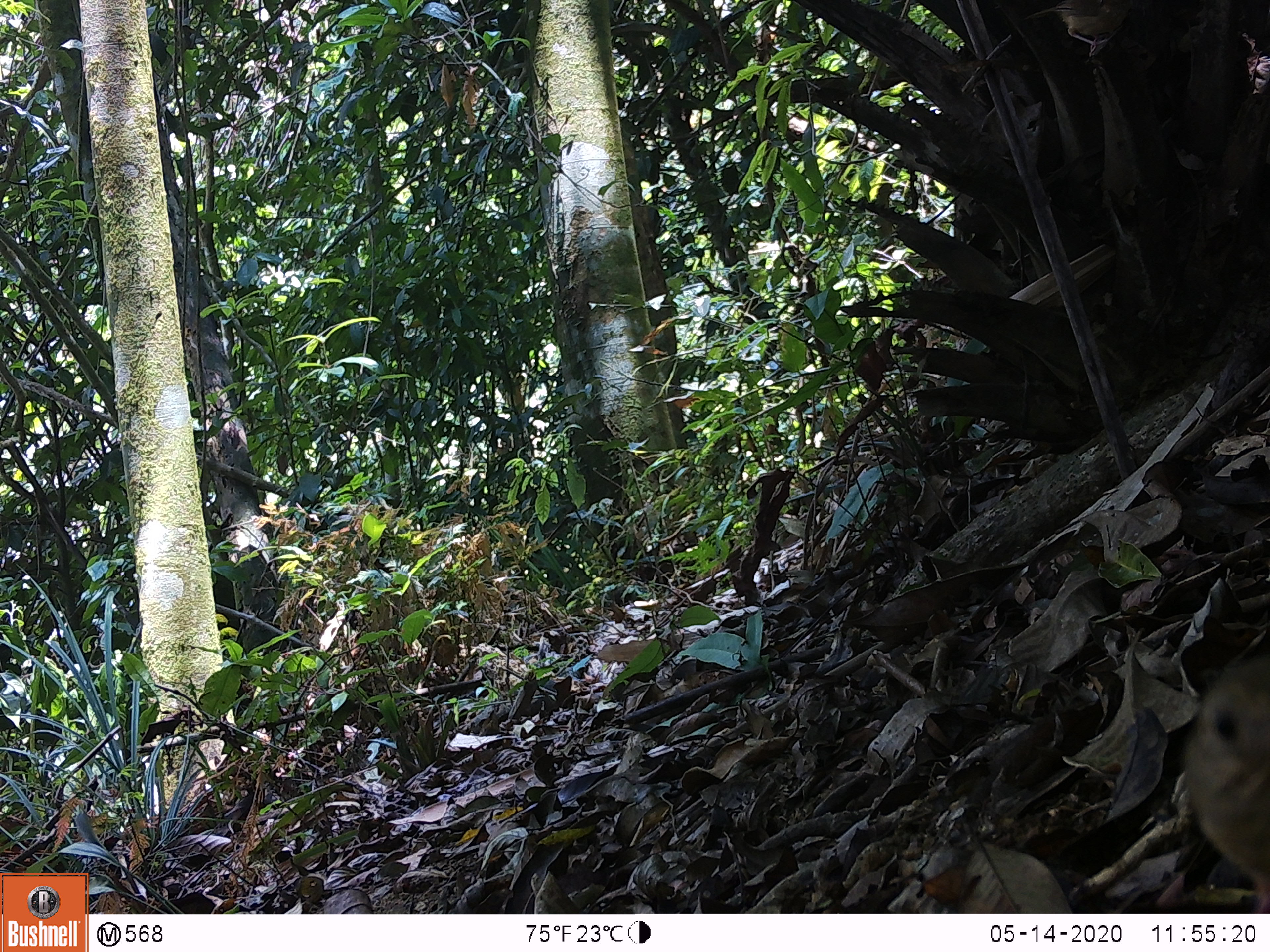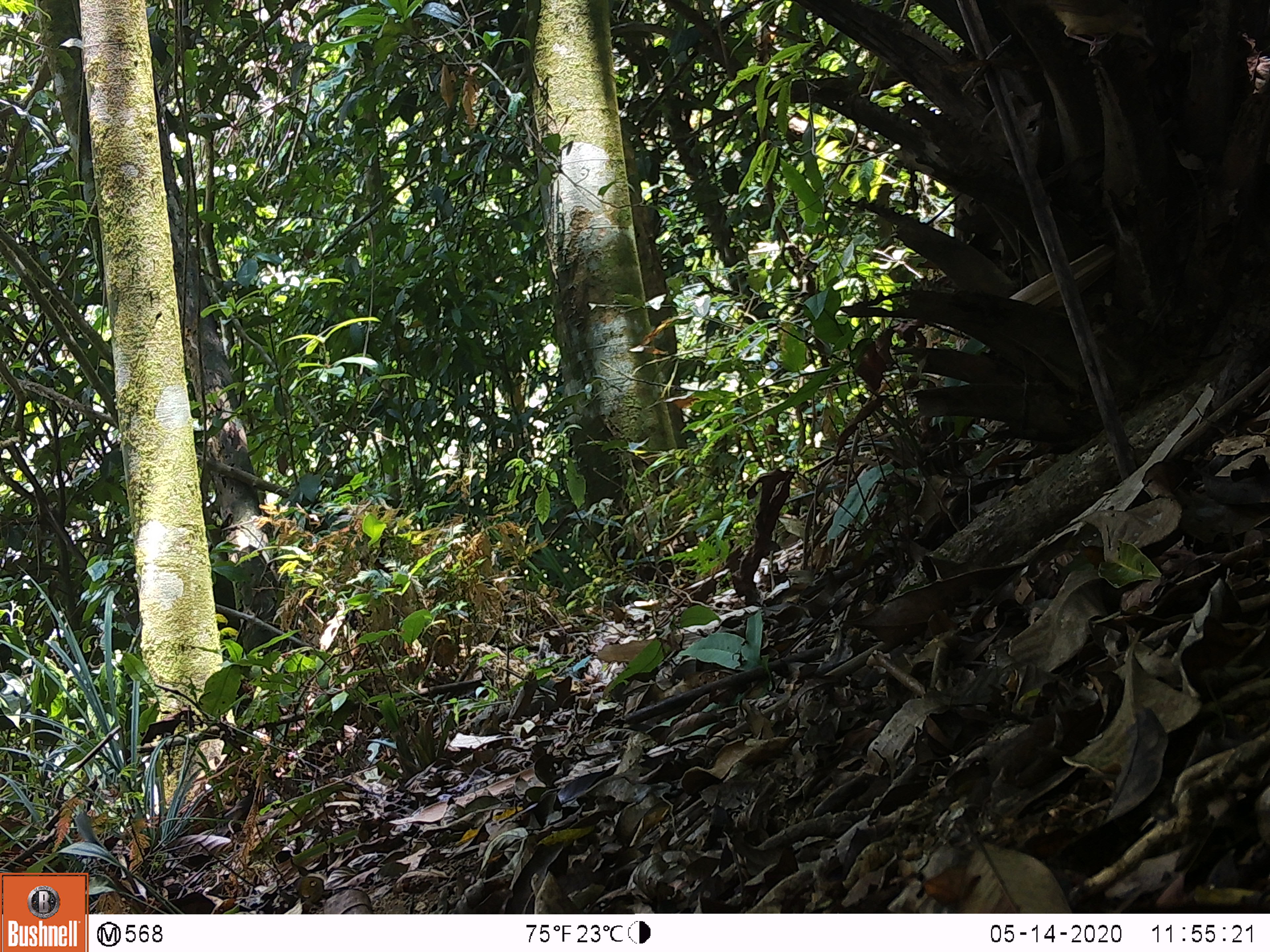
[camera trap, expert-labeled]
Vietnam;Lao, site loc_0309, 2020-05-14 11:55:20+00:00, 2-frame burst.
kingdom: Animalia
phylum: Chordata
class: Aves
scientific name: Aves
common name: bird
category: unidentified bird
Unidentified bird (bird) (Aves). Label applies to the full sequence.